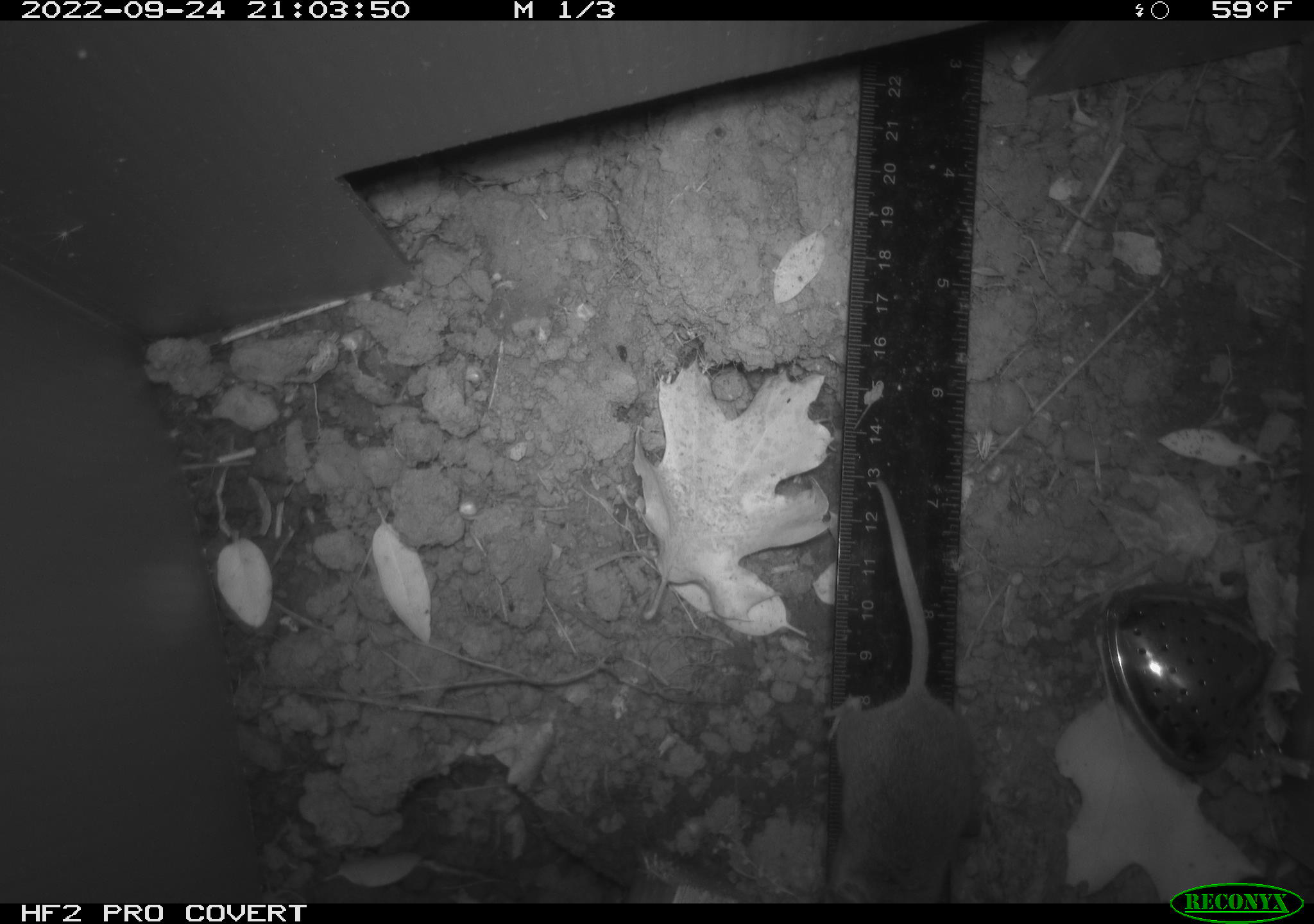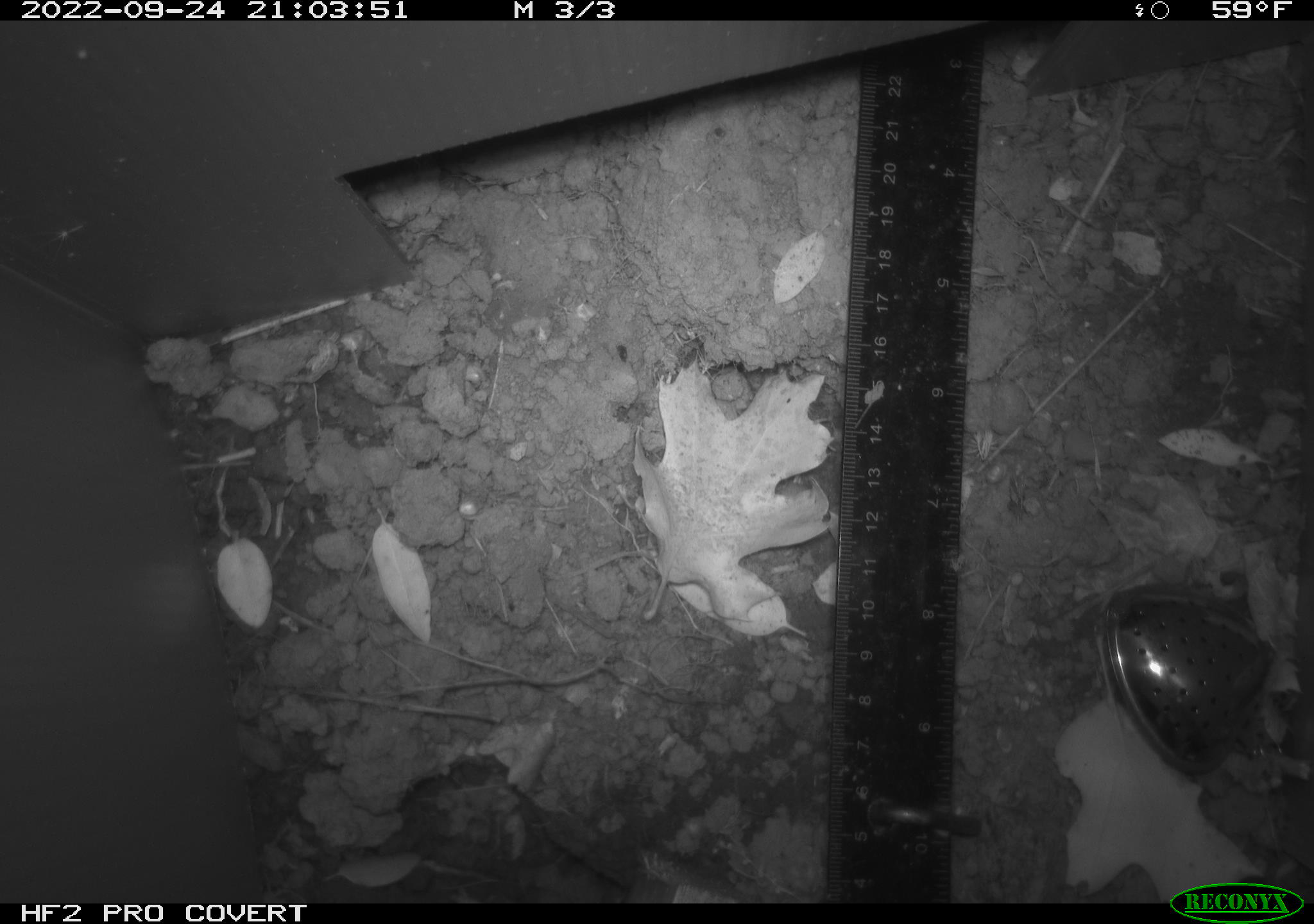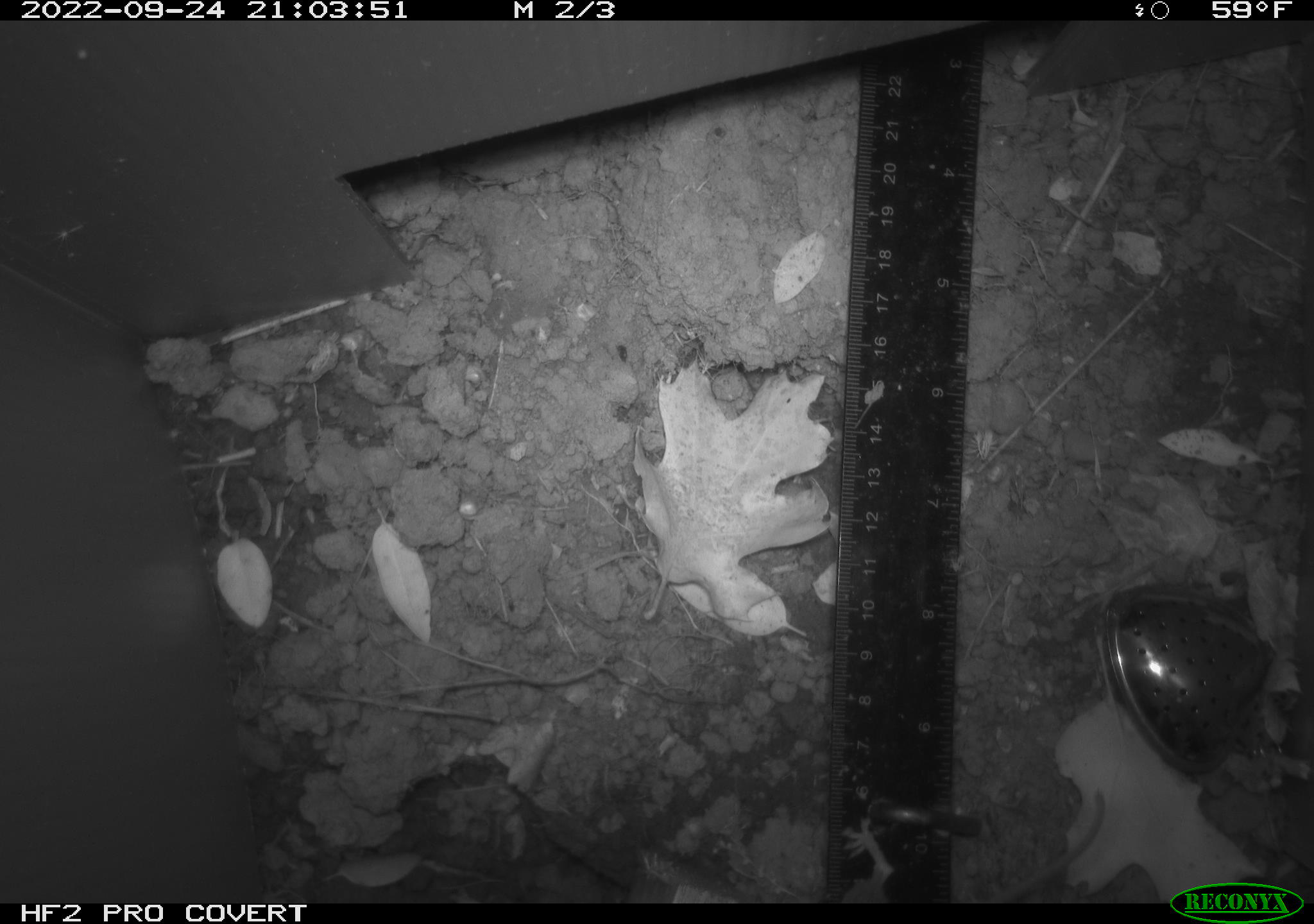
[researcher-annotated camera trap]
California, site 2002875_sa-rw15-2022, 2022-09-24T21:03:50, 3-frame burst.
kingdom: Animalia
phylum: Chordata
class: Mammalia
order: Rodentia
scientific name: Rodentia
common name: mouse species